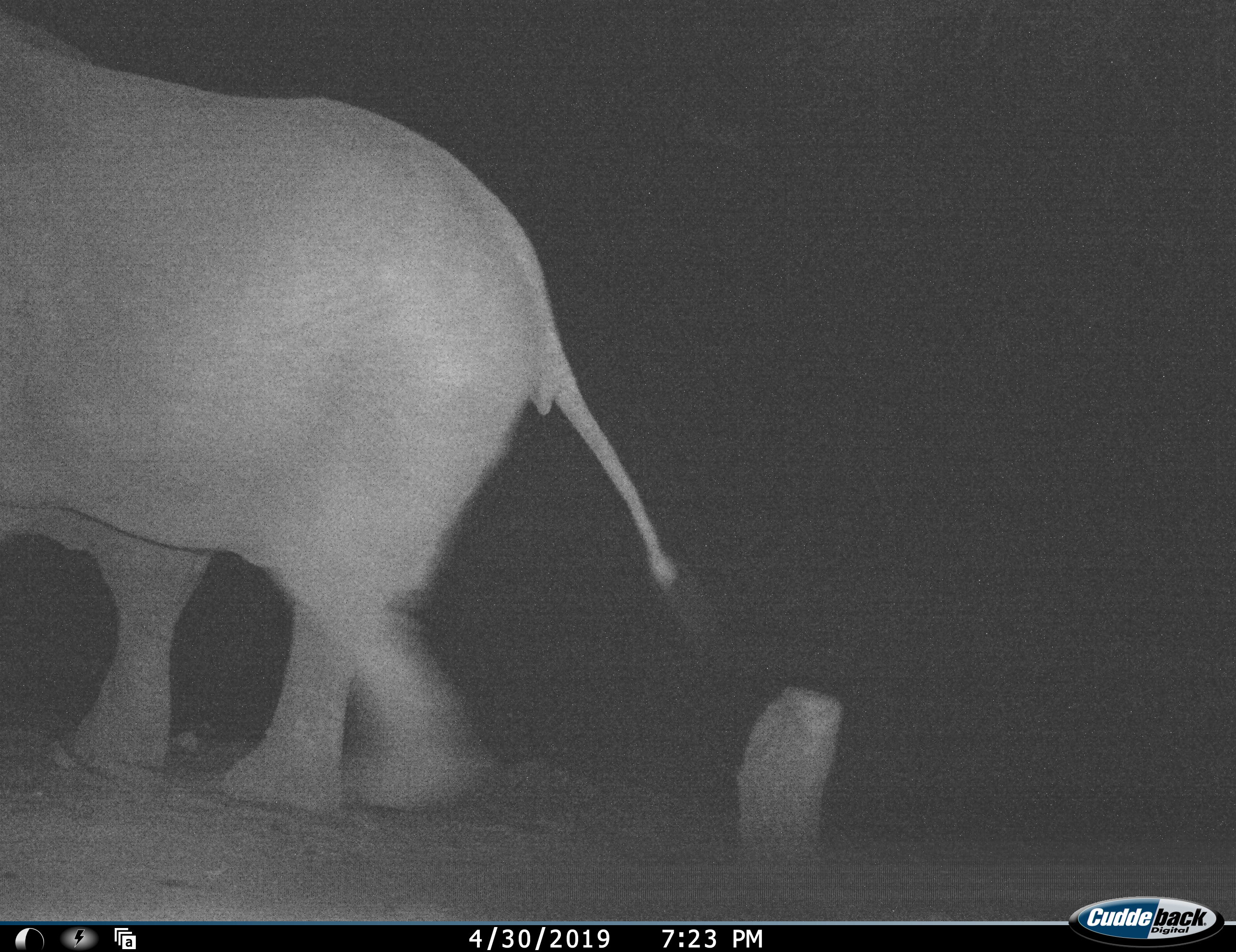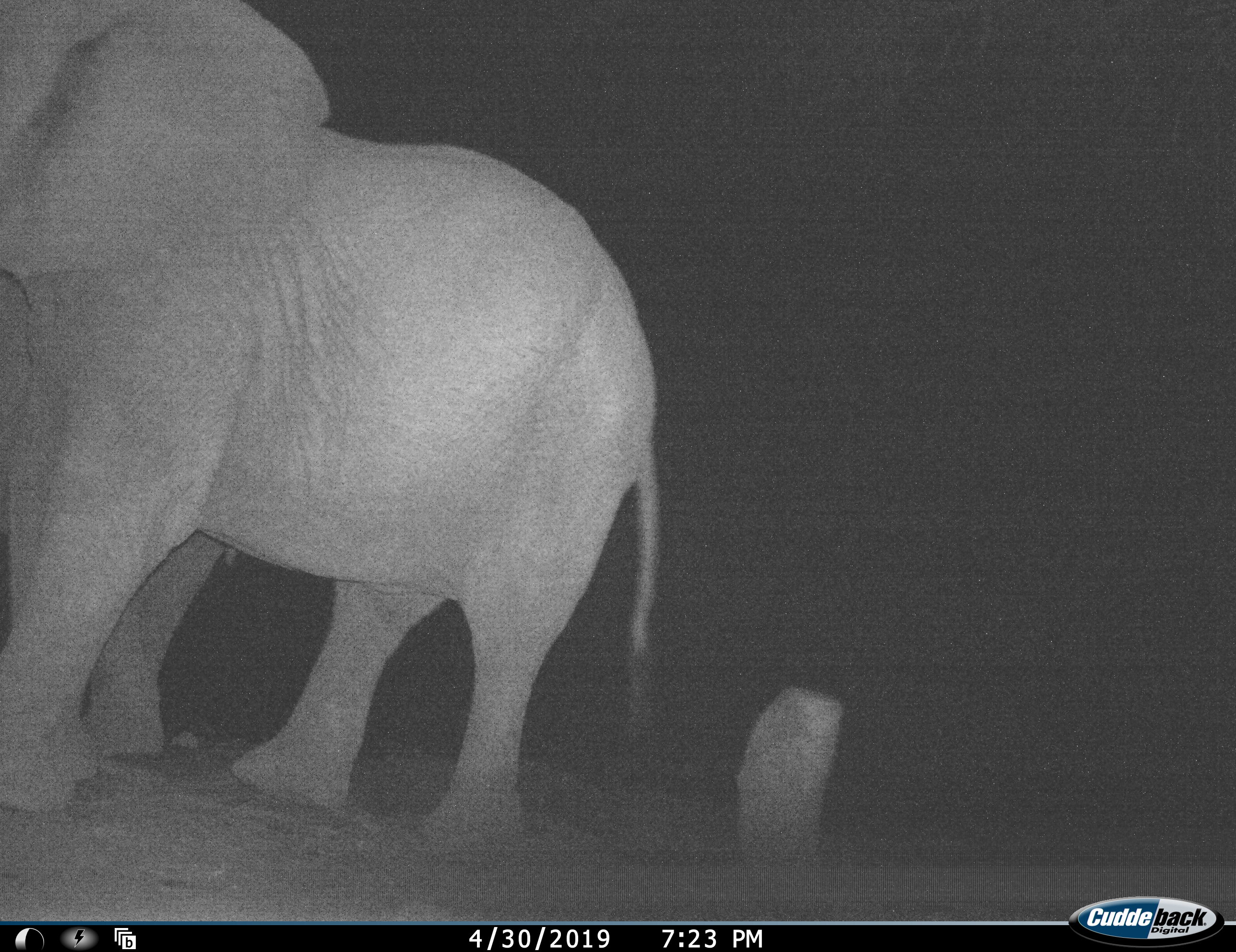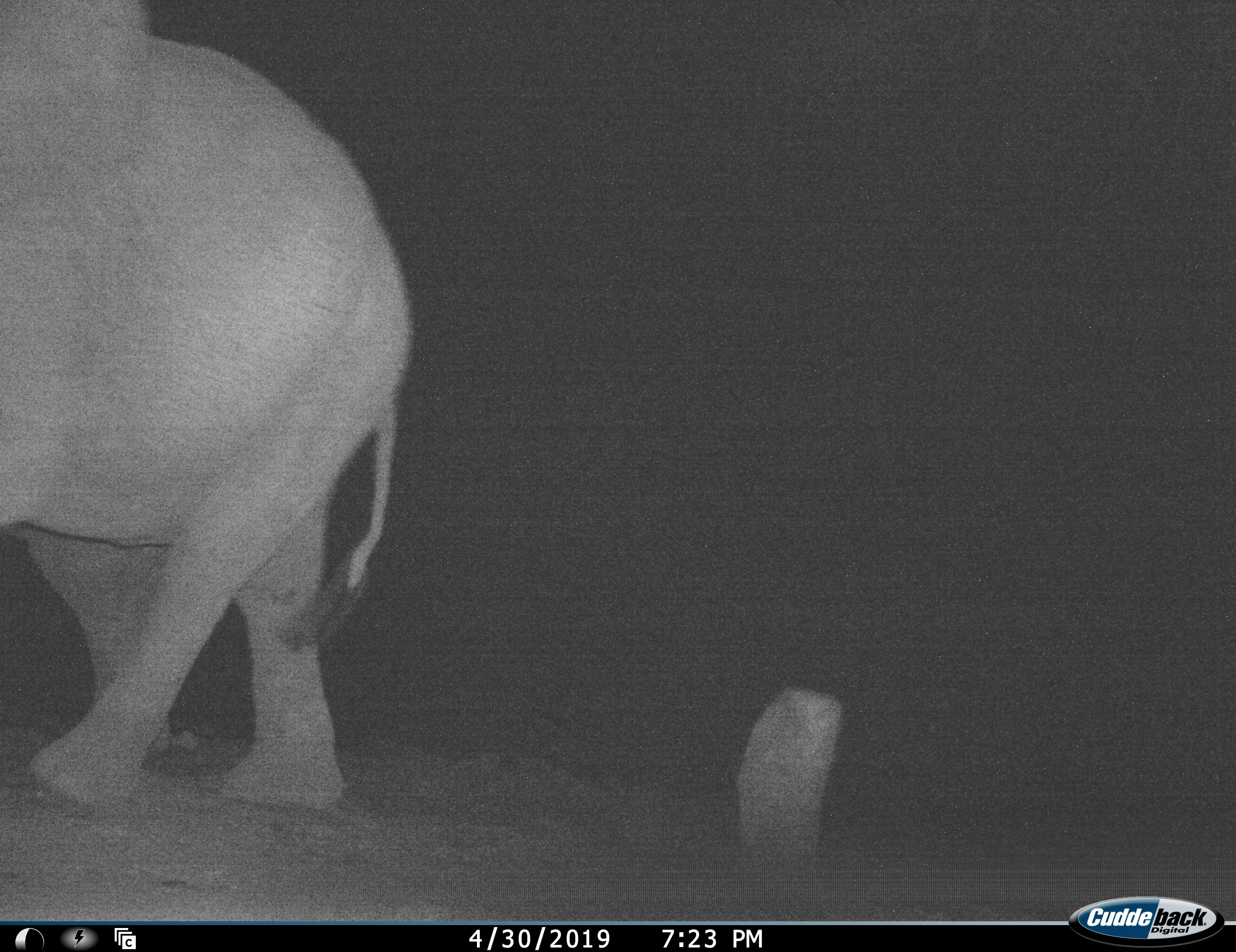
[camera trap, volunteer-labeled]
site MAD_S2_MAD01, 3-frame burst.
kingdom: Animalia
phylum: Chordata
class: Mammalia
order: Proboscidea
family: Elephantidae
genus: Loxodonta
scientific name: Loxodonta africana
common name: african bush elephant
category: elephant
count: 1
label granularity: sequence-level